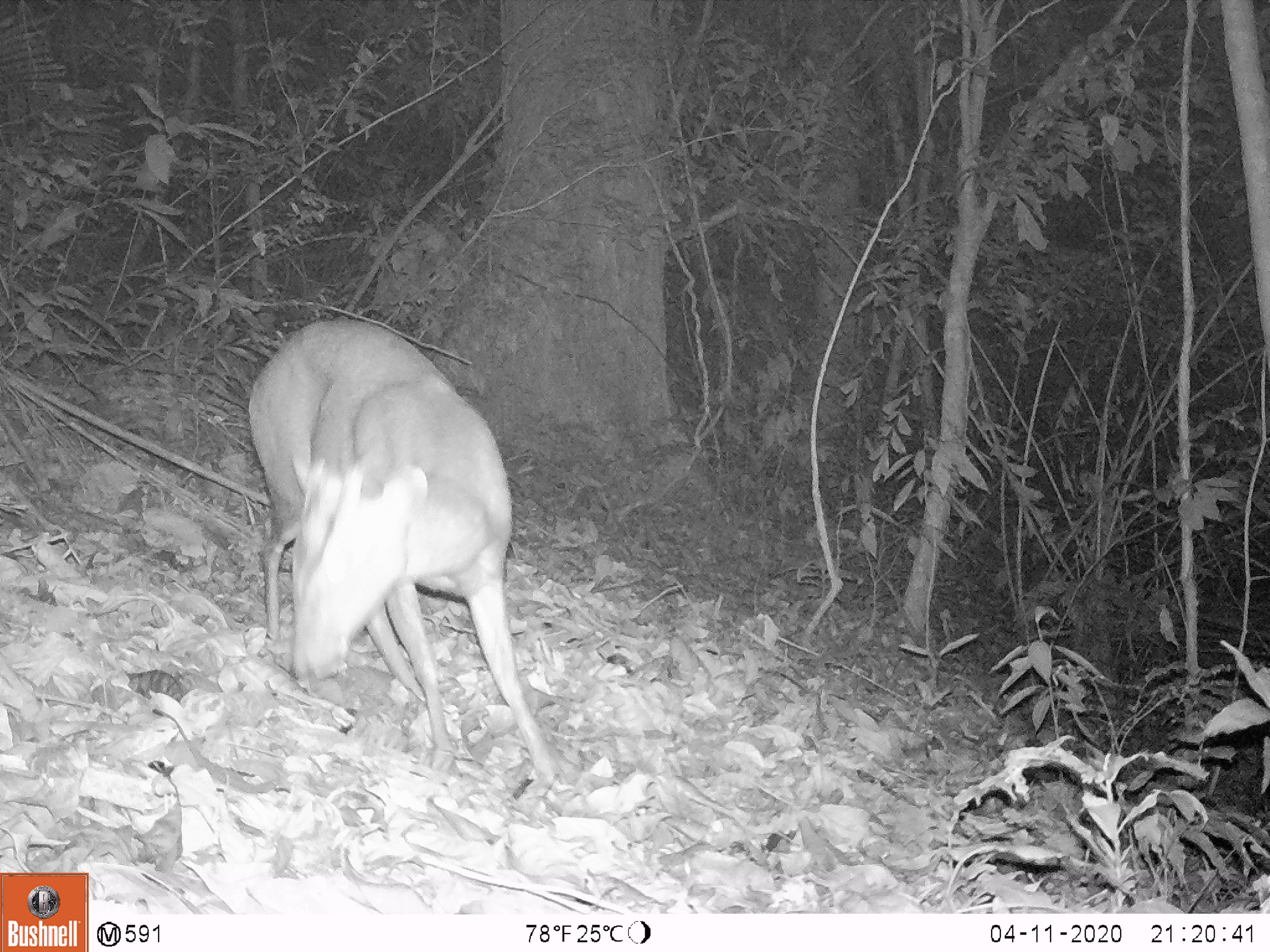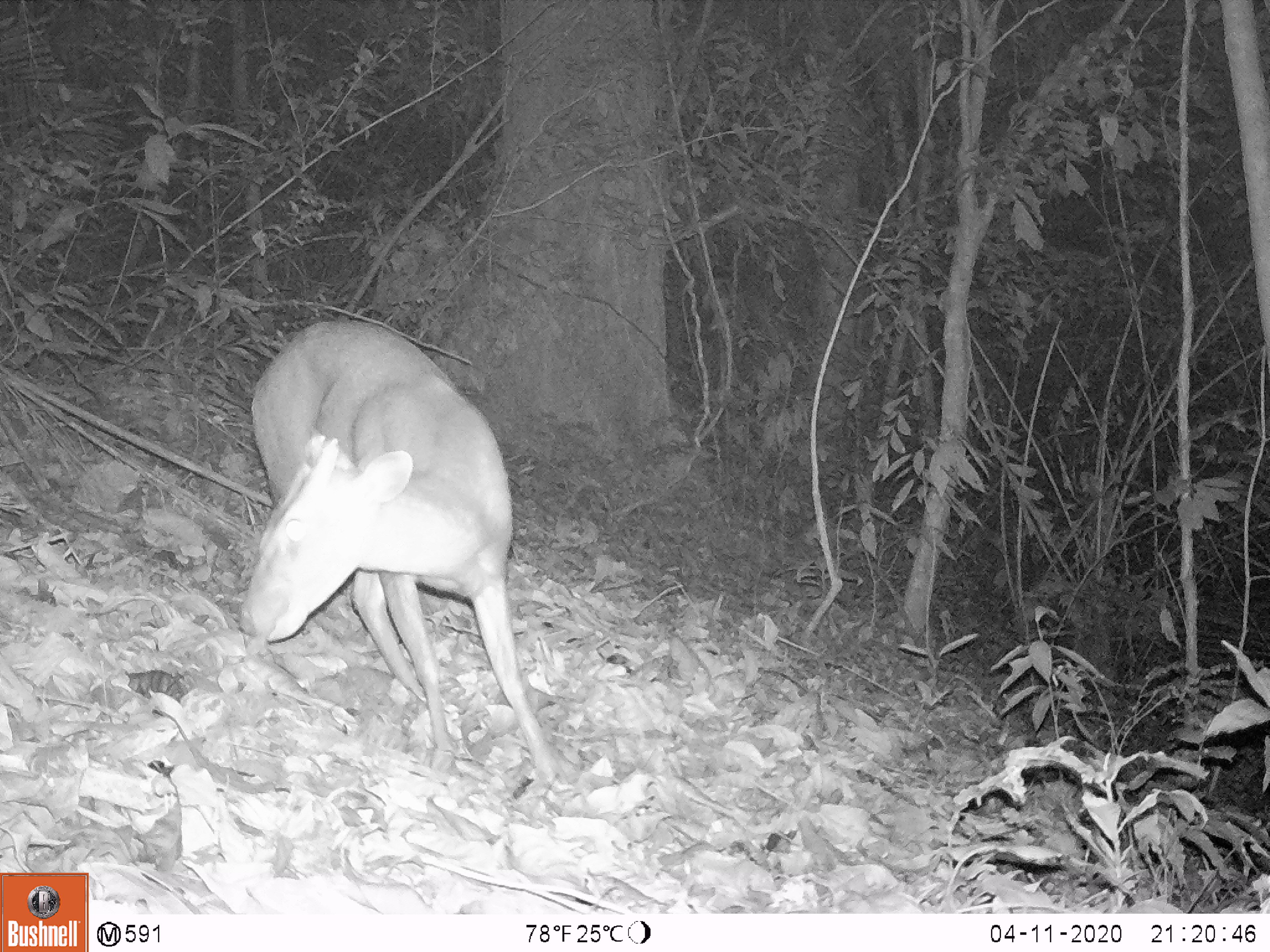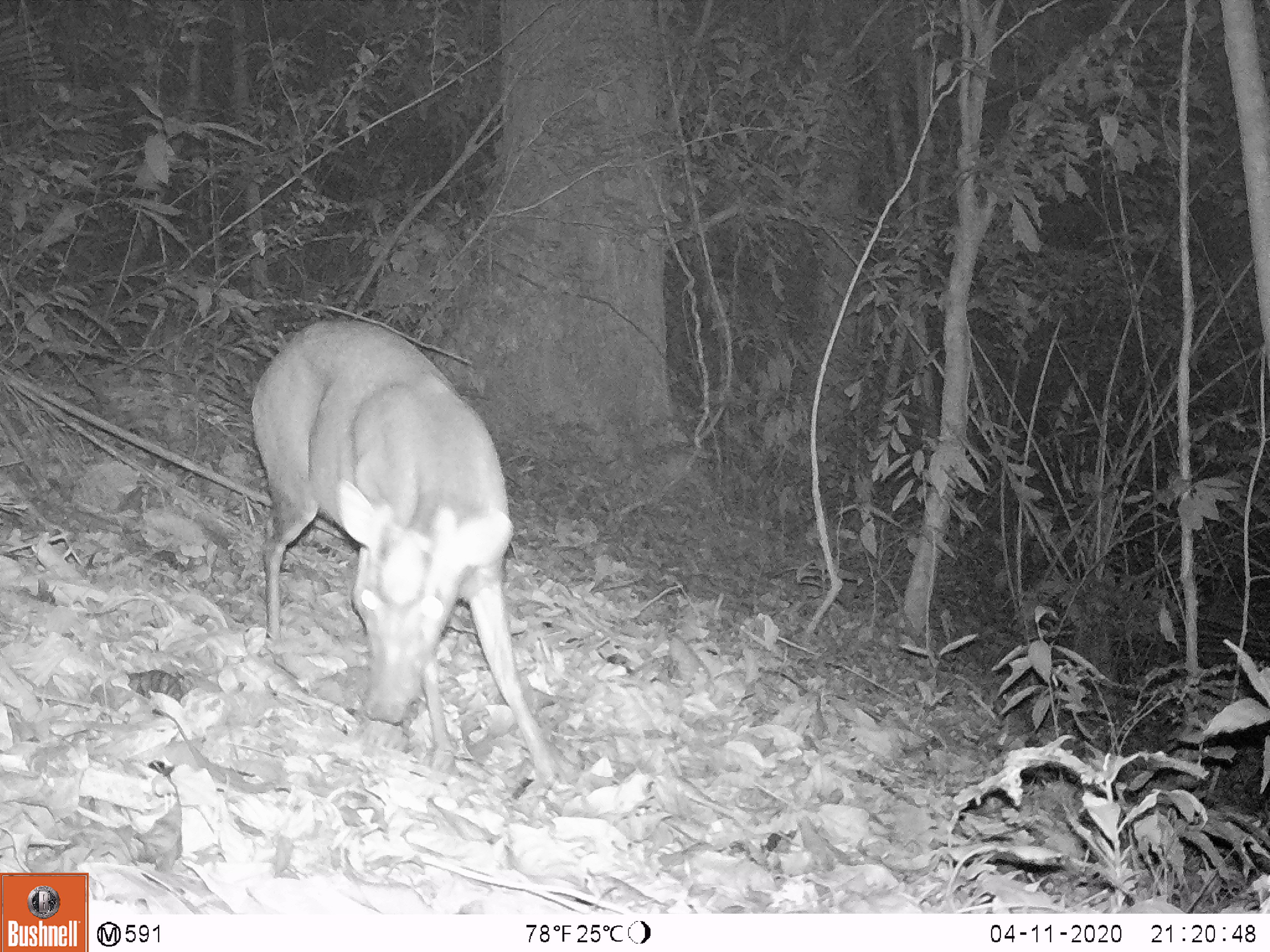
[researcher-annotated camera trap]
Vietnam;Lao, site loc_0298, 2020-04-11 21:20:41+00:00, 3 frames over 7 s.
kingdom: Animalia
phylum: Chordata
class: Mammalia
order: Artiodactyla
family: Cervidae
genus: Muntiacus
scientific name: Muntiacus rooseveltorum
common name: roosevelt's muntjac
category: roosevelts muntjac group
Roosevelts muntjac group (roosevelt's muntjac) (Muntiacus rooseveltorum). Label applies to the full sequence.